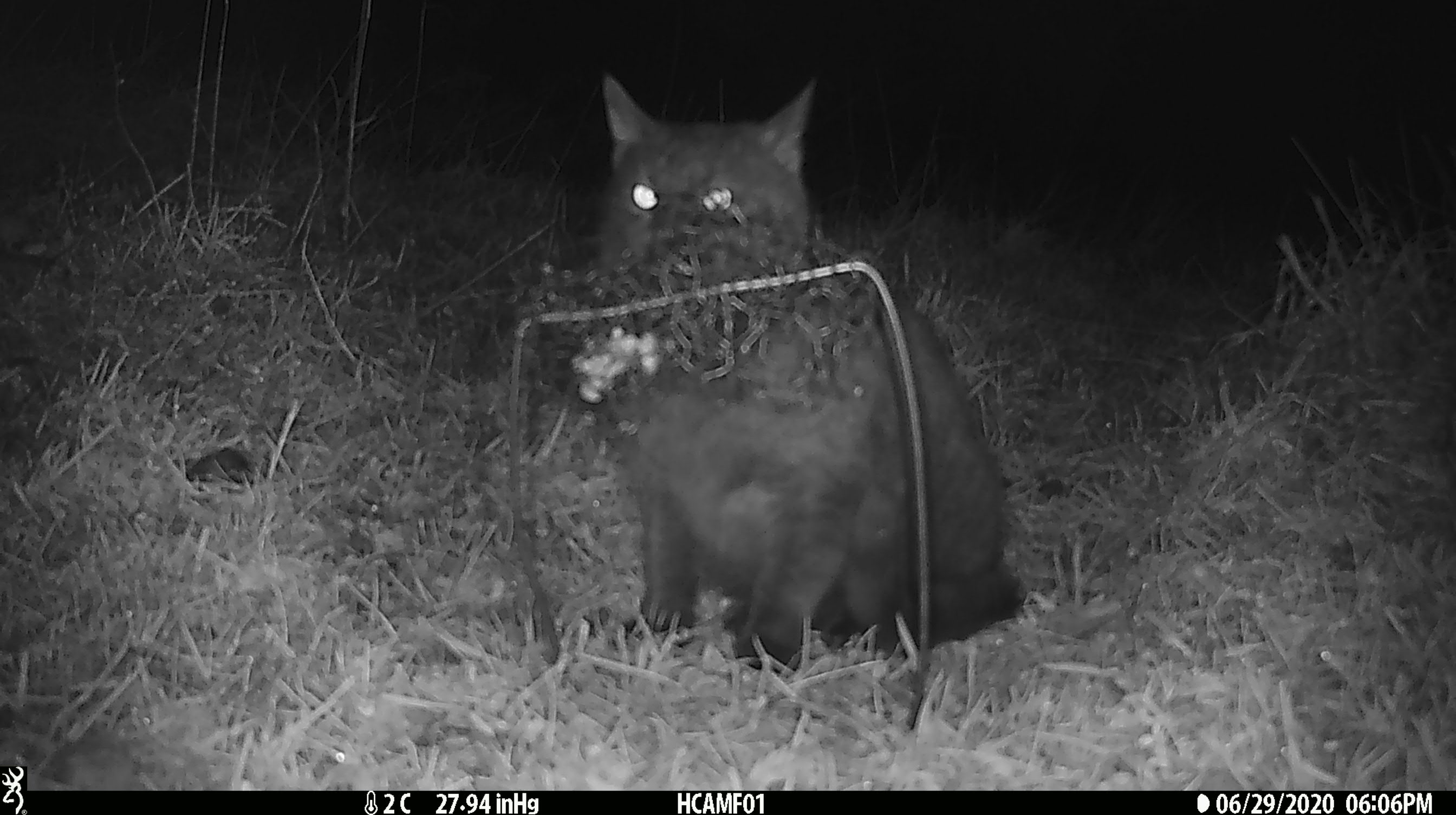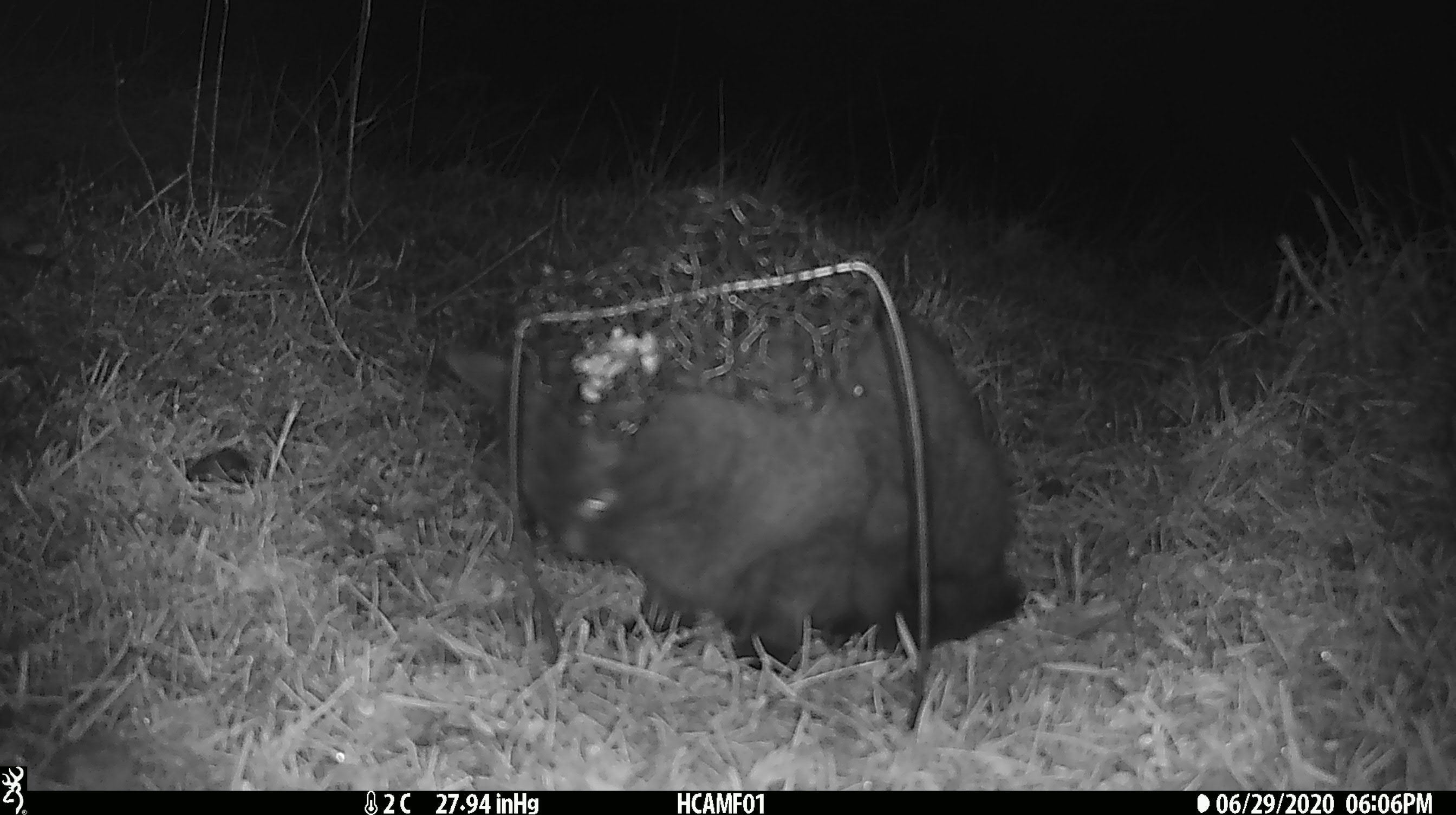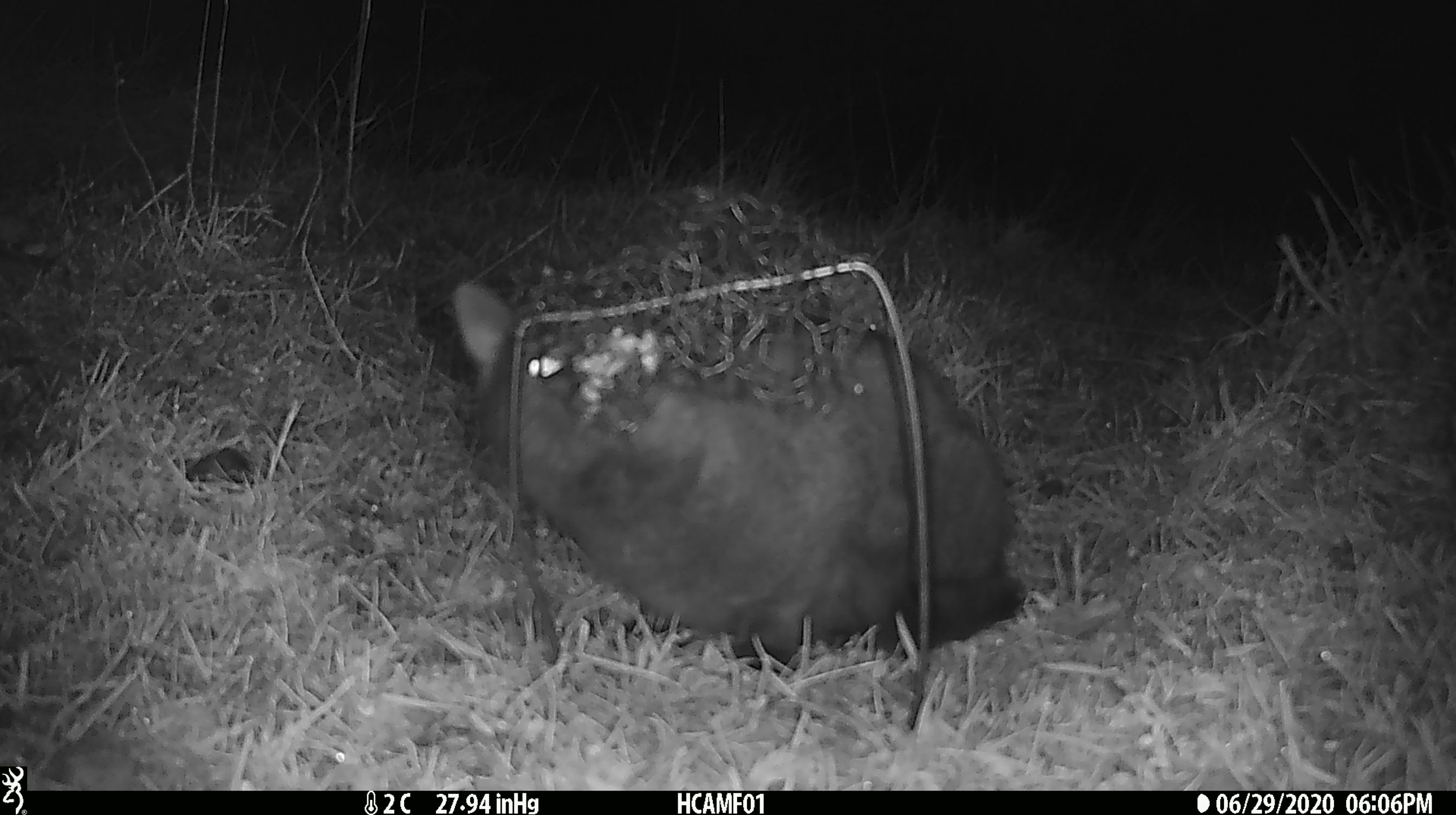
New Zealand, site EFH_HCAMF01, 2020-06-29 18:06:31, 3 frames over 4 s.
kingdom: Animalia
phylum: Chordata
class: Mammalia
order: Carnivora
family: Felidae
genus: Felis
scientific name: Felis catus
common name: domestic cat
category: cat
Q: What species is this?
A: Cat (domestic cat) (Felis catus).